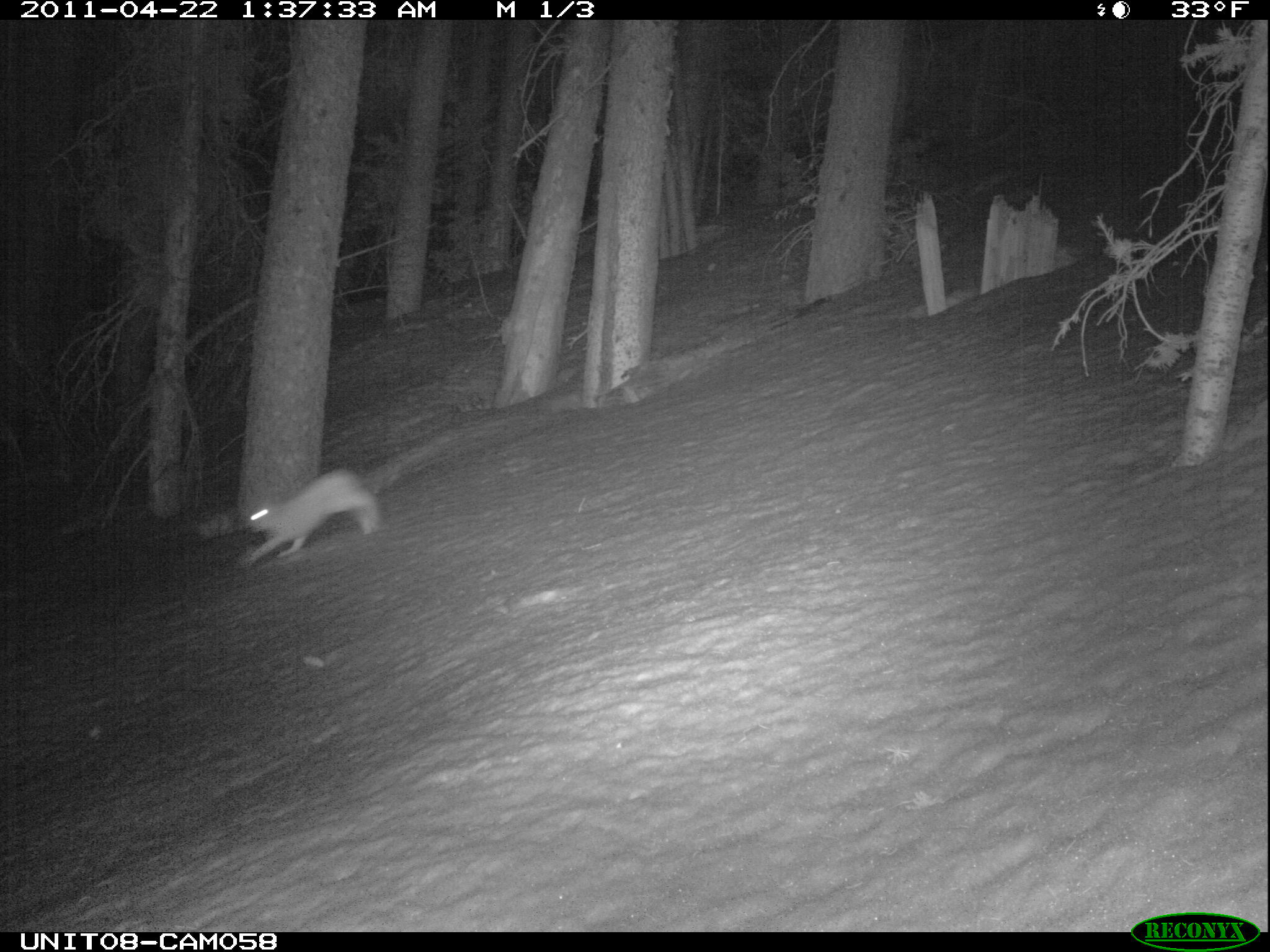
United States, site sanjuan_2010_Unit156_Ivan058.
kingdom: Animalia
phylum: Chordata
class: Mammalia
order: Lagomorpha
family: Leporidae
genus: Lepus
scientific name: Lepus americanus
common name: snowshoe hare